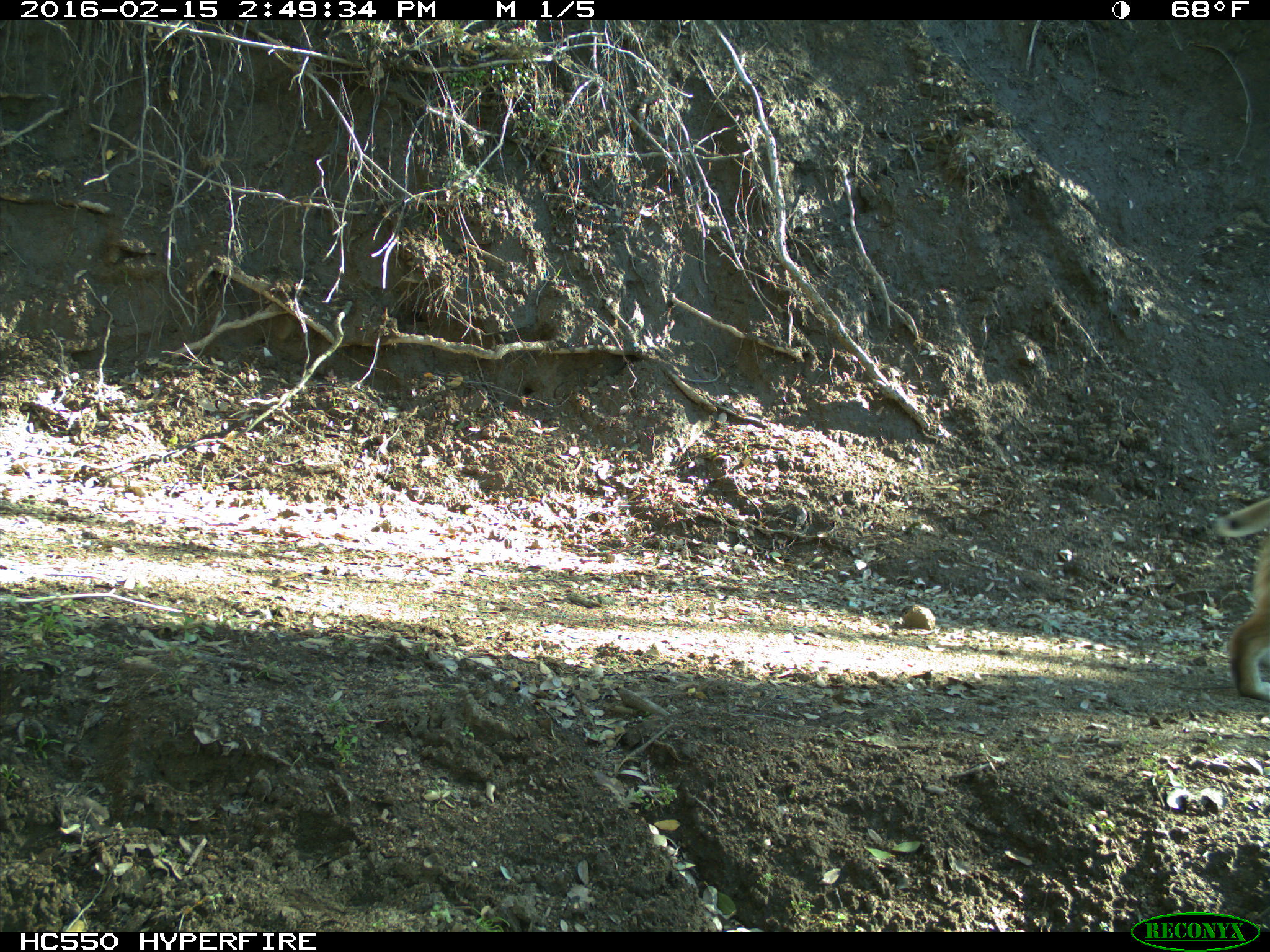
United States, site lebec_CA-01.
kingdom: Animalia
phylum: Chordata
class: Mammalia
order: Carnivora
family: Felidae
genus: Lynx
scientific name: Lynx rufus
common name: bobcat